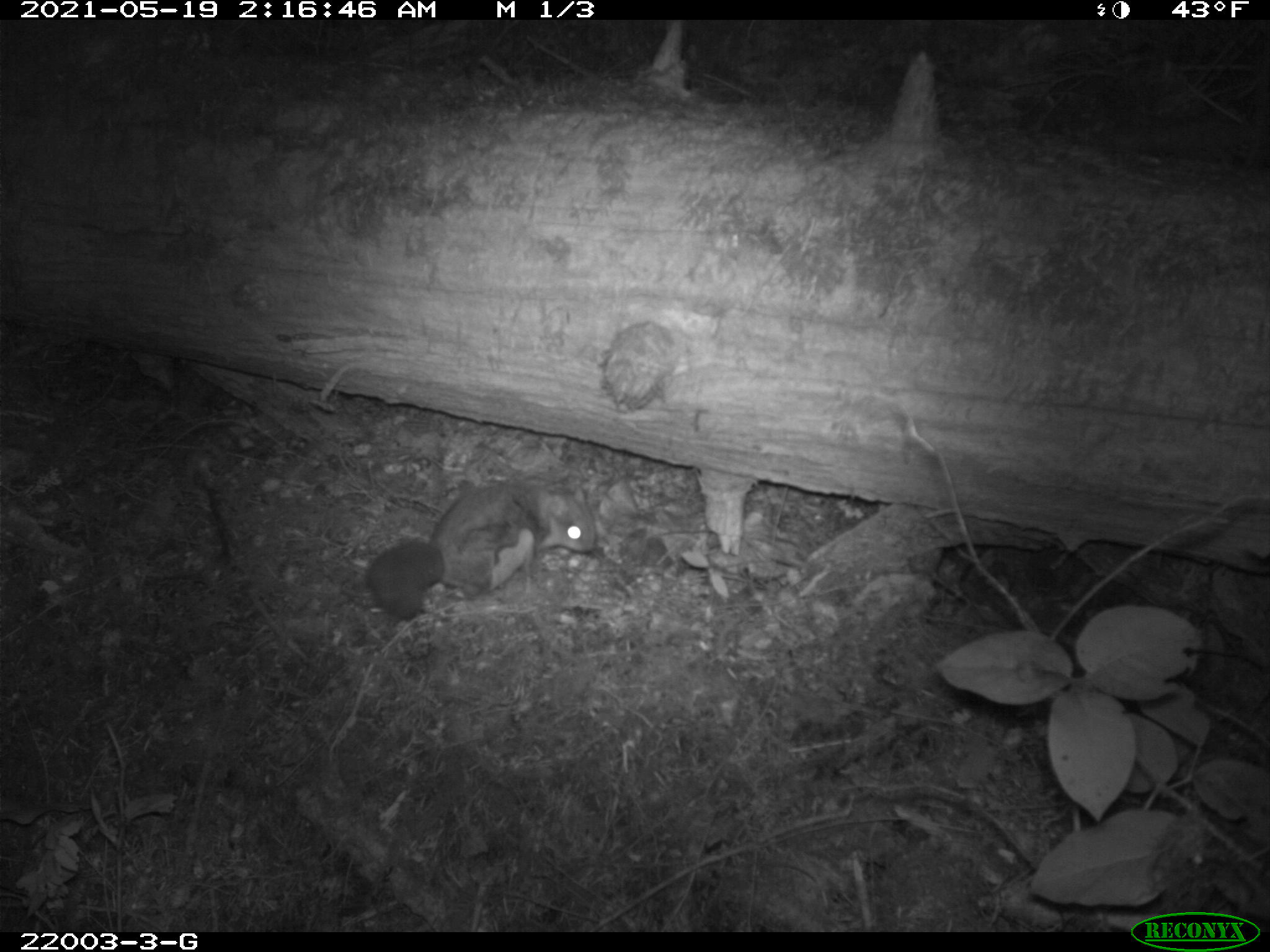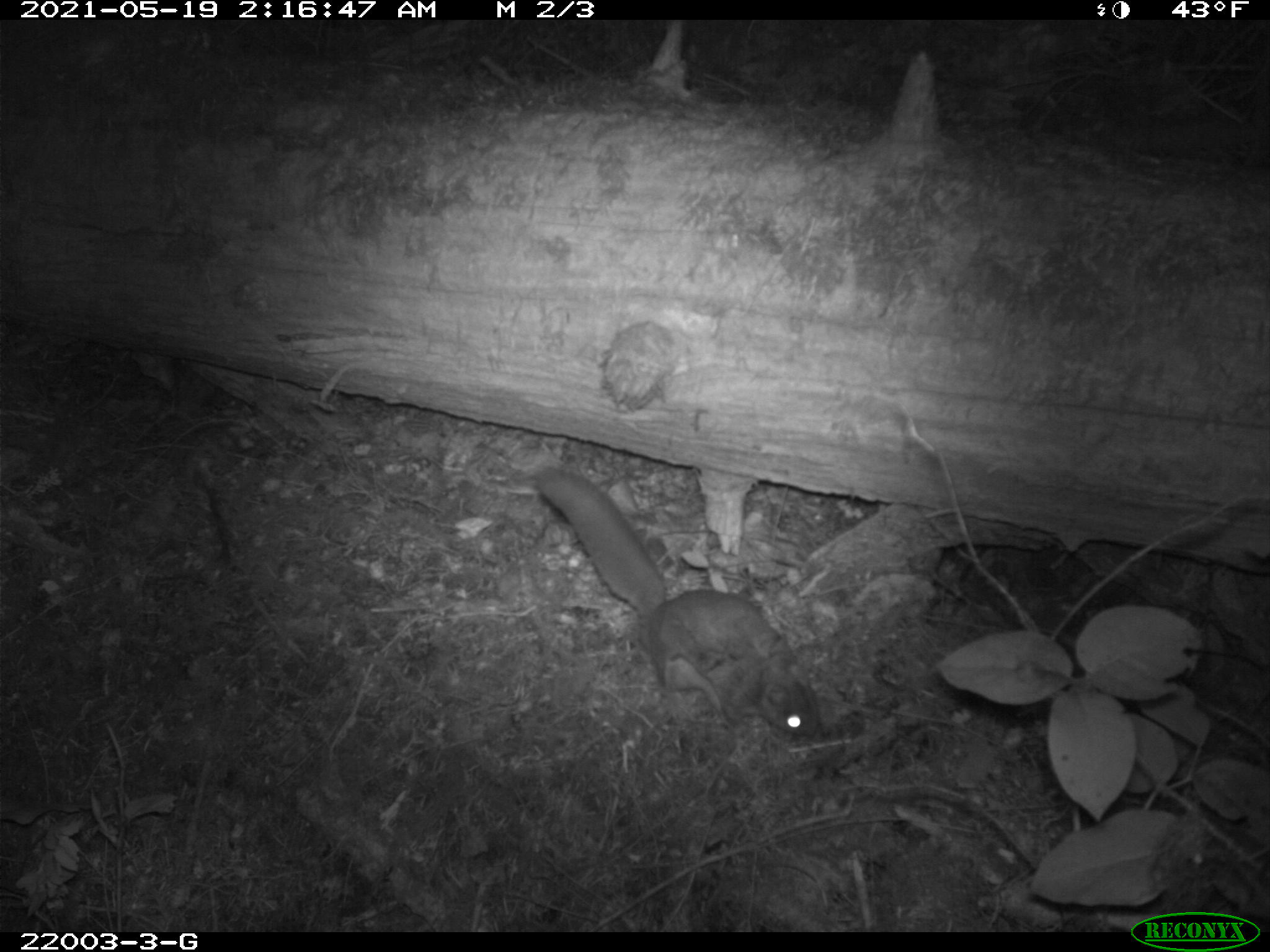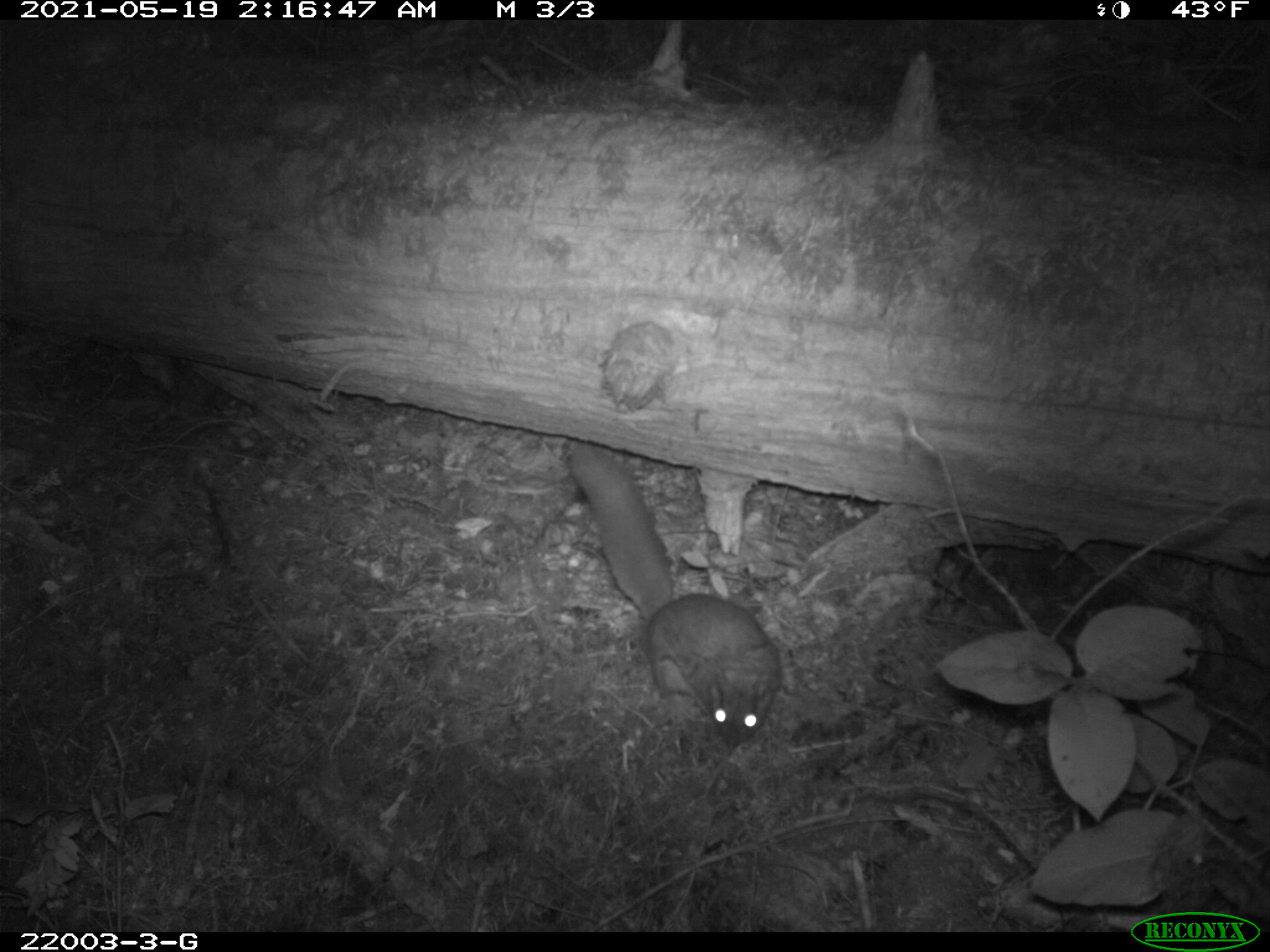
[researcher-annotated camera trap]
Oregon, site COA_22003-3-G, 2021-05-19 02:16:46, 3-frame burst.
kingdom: Animalia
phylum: Chordata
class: Mammalia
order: Rodentia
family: Sciuridae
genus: Glaucomys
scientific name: Glaucomys oregonensis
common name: humboldt's flying squirrel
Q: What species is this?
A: Humboldt's flying squirrel (Glaucomys oregonensis).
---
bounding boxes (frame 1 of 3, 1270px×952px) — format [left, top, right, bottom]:
humboldt's flying squirrel: [357, 472, 603, 627]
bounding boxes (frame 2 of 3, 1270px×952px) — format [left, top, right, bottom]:
humboldt's flying squirrel: [533, 464, 829, 749]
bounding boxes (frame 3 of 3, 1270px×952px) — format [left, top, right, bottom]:
humboldt's flying squirrel: [562, 435, 789, 755]